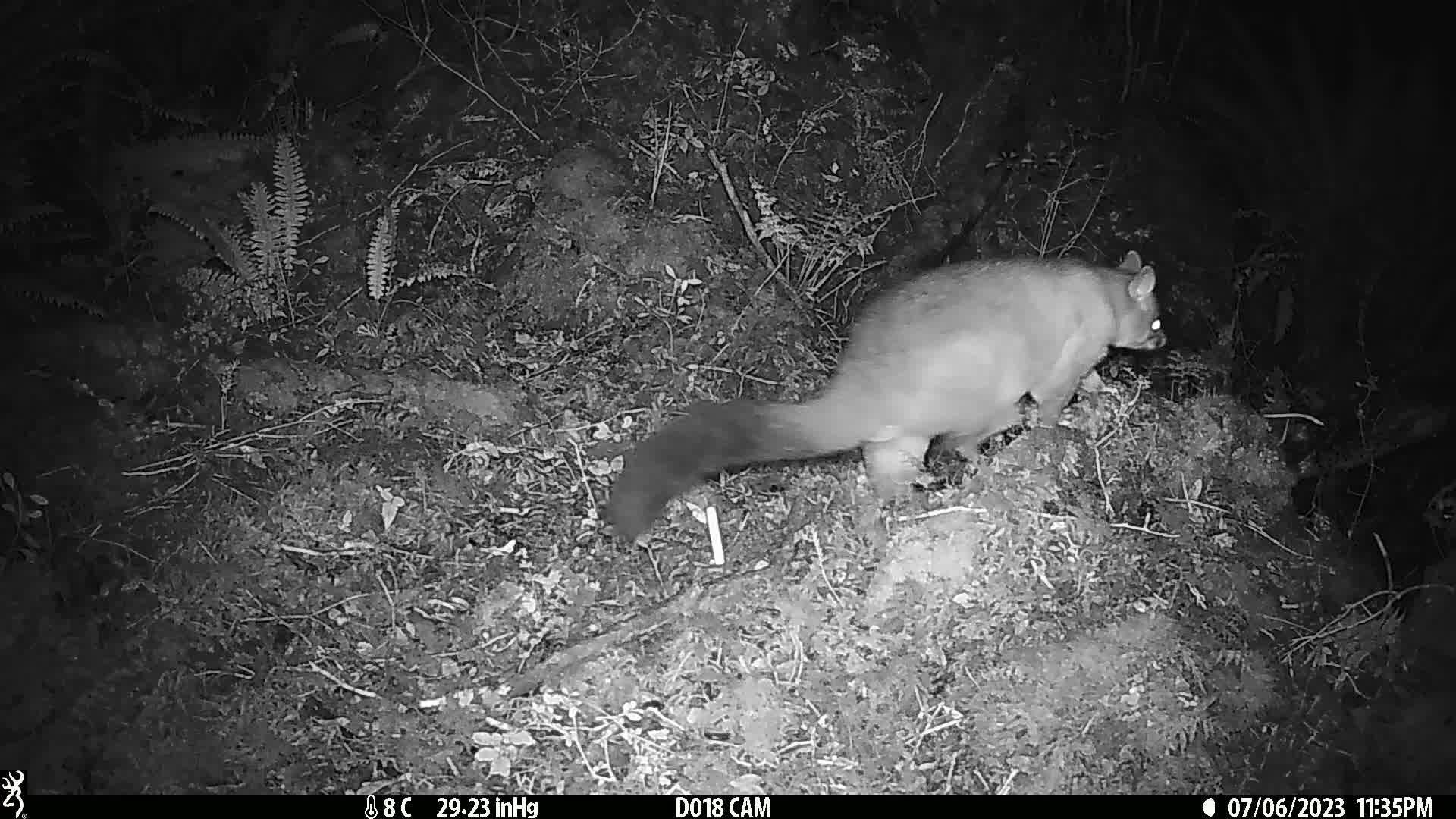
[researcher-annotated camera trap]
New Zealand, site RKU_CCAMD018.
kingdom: Animalia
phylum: Chordata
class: Mammalia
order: Diprotodontia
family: Phalangeridae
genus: Trichosurus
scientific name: Trichosurus vulpecula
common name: common brushtail possum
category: possum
Possum (common brushtail possum) (Trichosurus vulpecula).